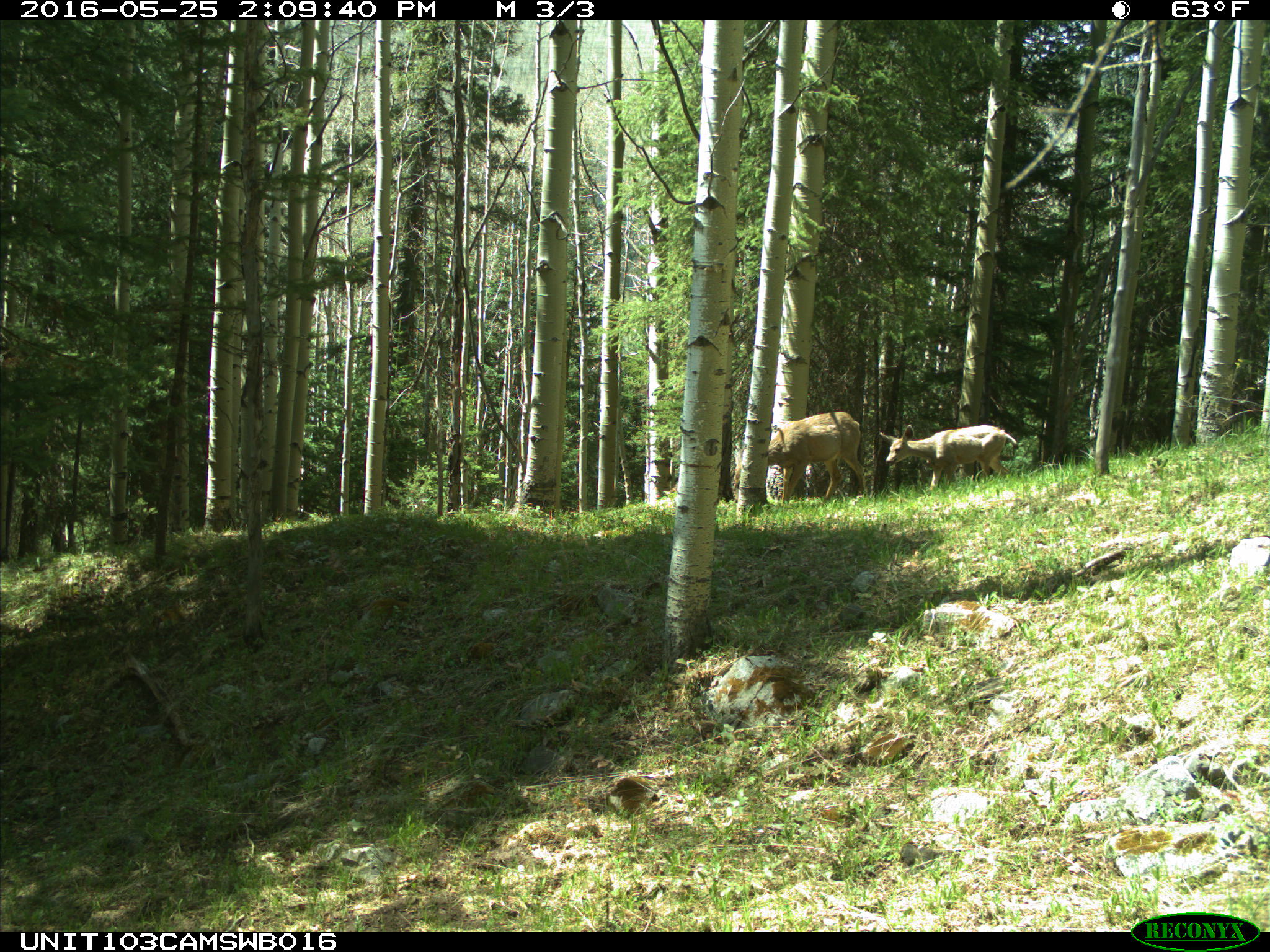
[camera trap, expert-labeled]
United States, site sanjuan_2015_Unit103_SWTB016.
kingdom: Animalia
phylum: Chordata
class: Mammalia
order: Artiodactyla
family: Cervidae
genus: Odocoileus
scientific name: Odocoileus hemionus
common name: mule deer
Odocoileus hemionus (mule deer).